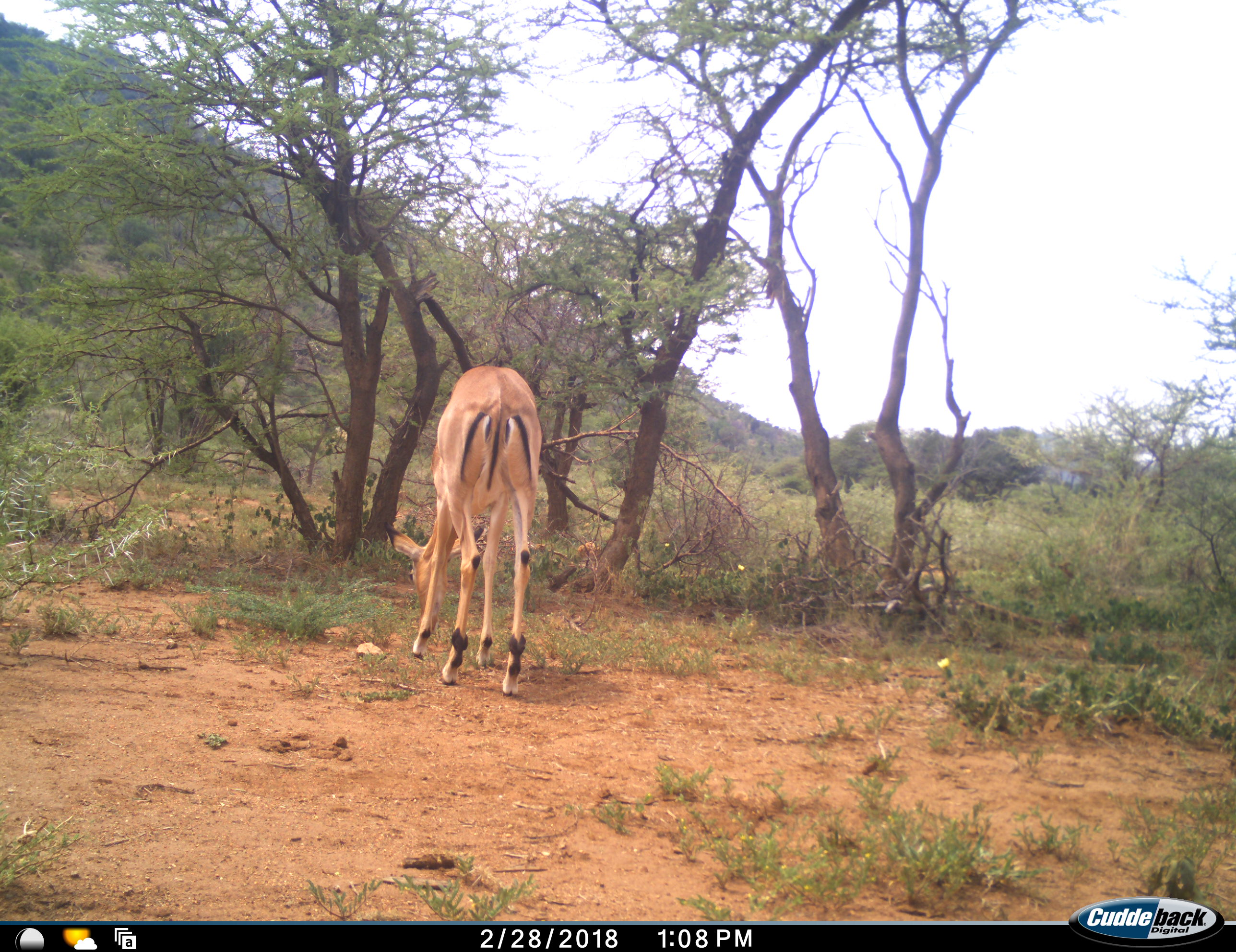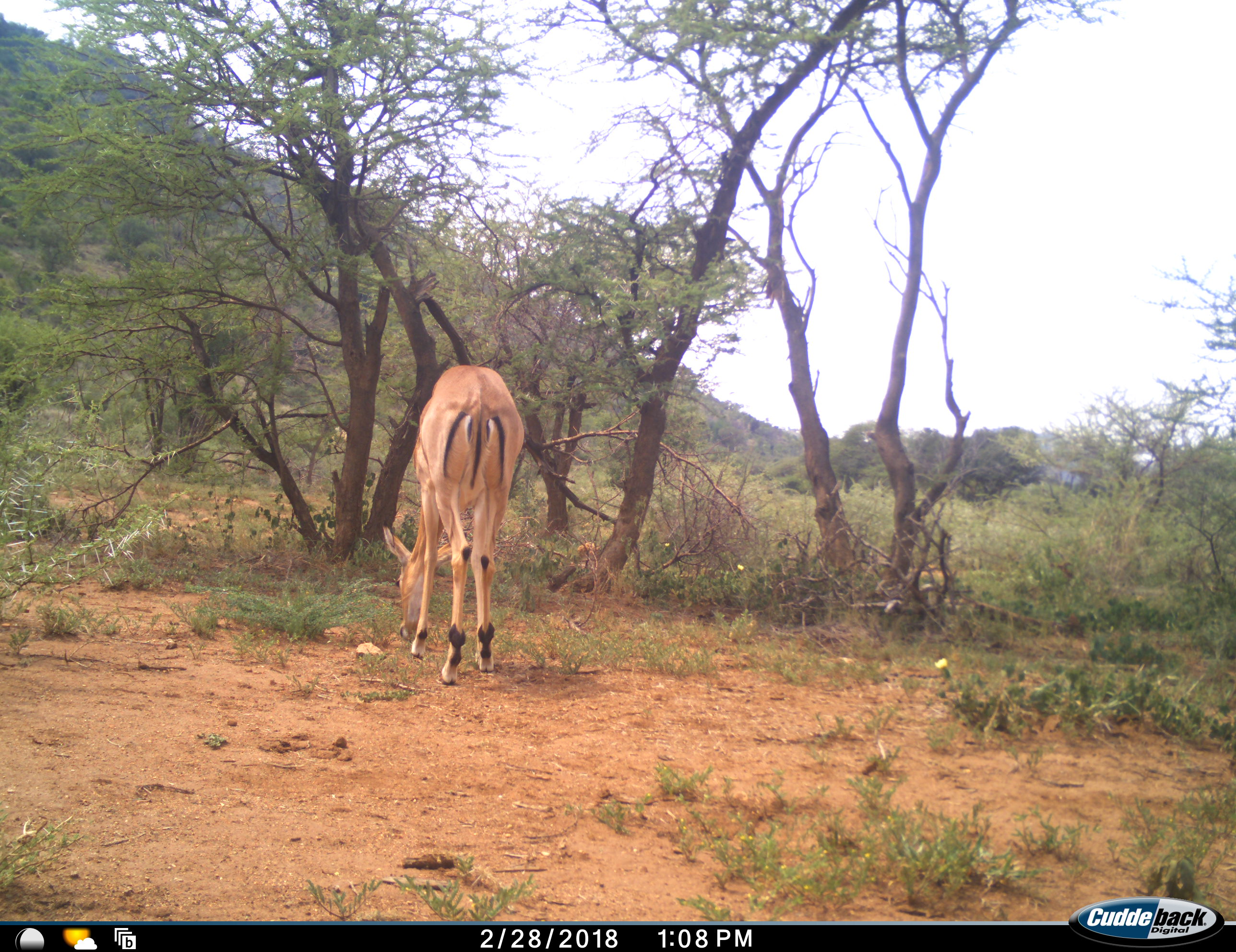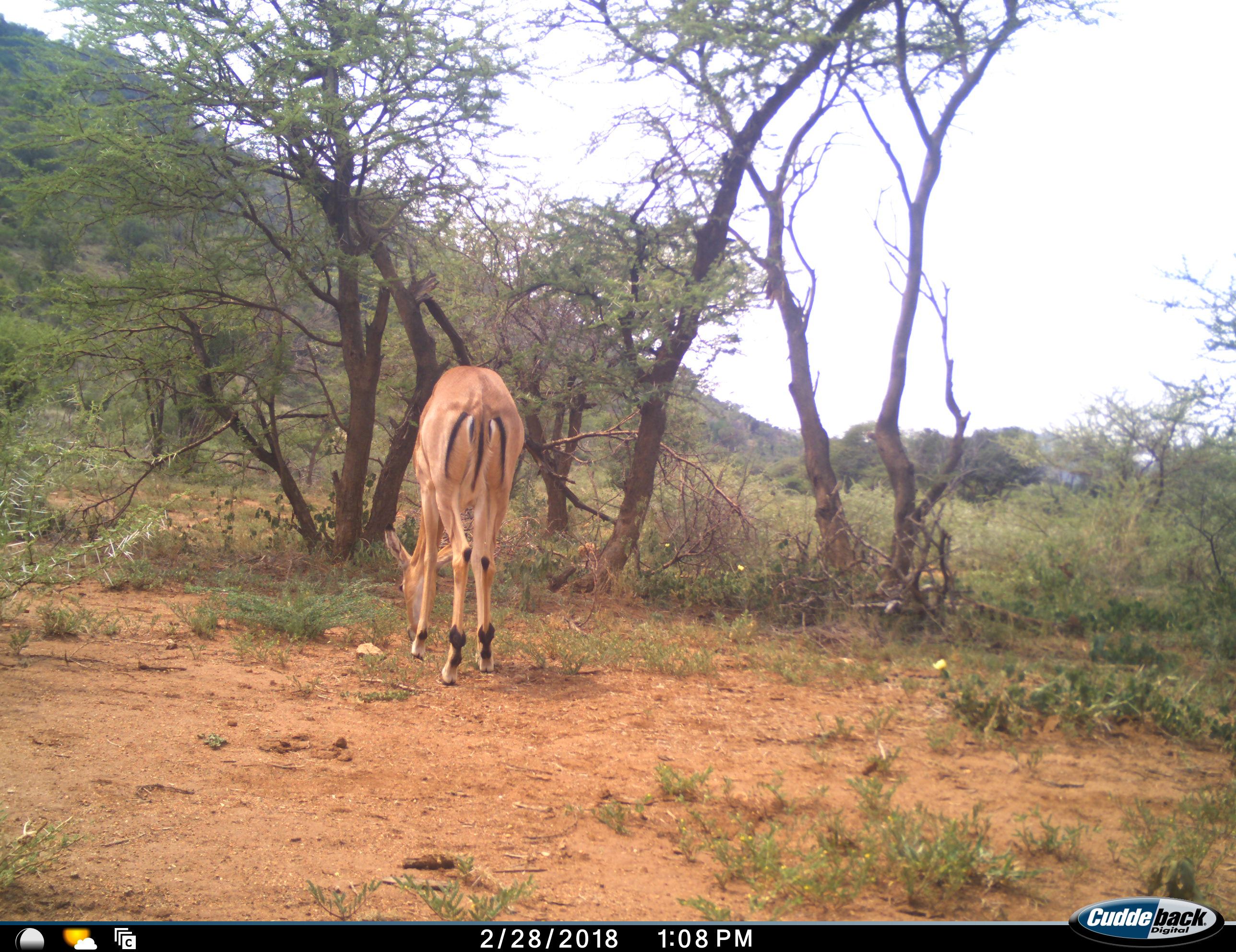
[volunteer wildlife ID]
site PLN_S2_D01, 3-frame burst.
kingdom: Animalia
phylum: Chordata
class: Mammalia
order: Artiodactyla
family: Bovidae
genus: Aepyceros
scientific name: Aepyceros melampus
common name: impala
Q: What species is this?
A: Impala (Aepyceros melampus).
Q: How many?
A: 1.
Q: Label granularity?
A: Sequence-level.